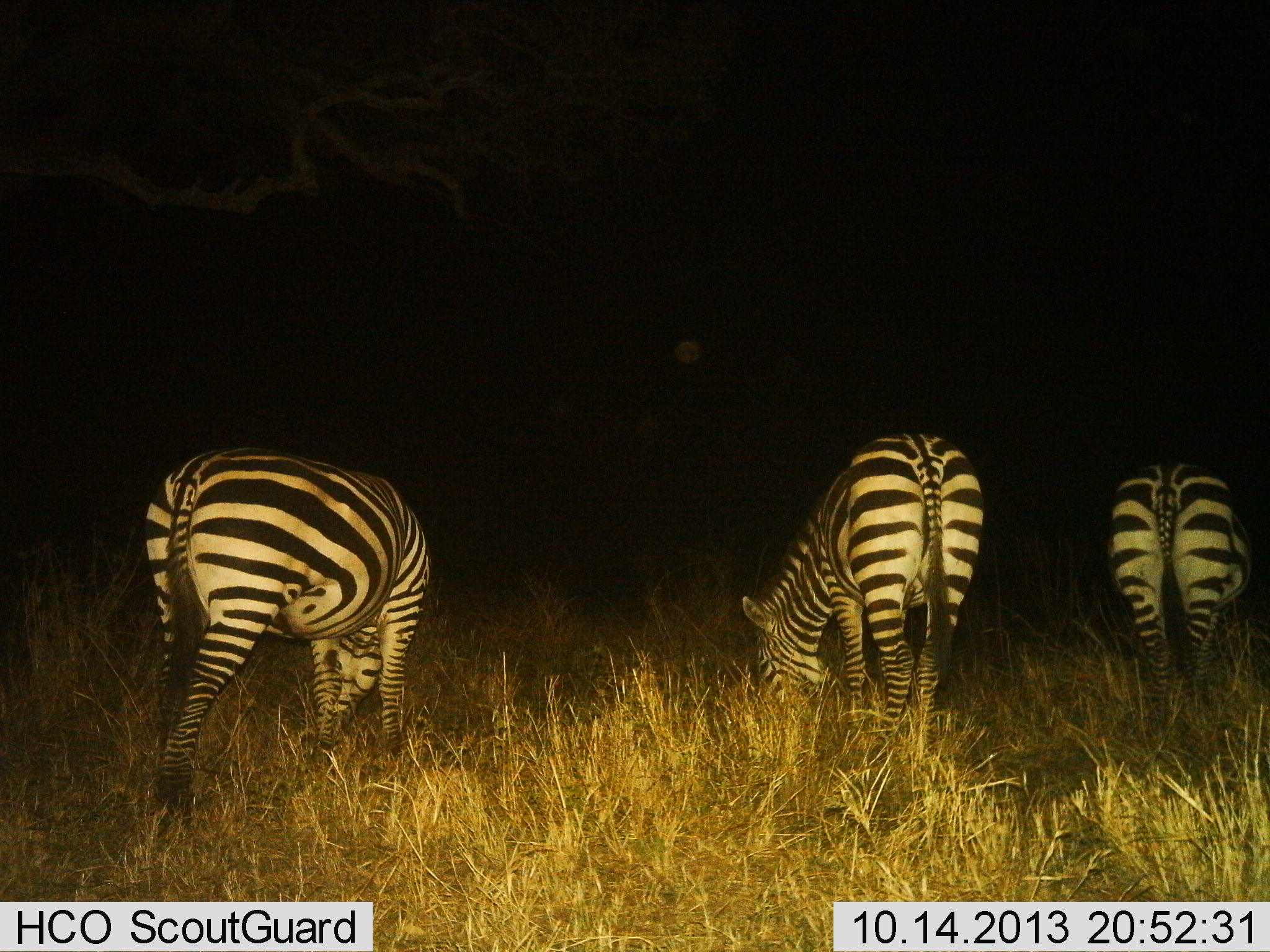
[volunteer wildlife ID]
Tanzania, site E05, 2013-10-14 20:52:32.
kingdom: Animalia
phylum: Chordata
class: Mammalia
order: Perissodactyla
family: Equidae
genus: Equus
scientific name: Equus quagga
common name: plains zebra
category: zebra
Zebra (plains zebra) (Equus quagga), count 3. Behavior (volunteer vote fractions): standing 25%, resting 0%, moving 0%, interacting 0%. Young present (vote fraction): 0%. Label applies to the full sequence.